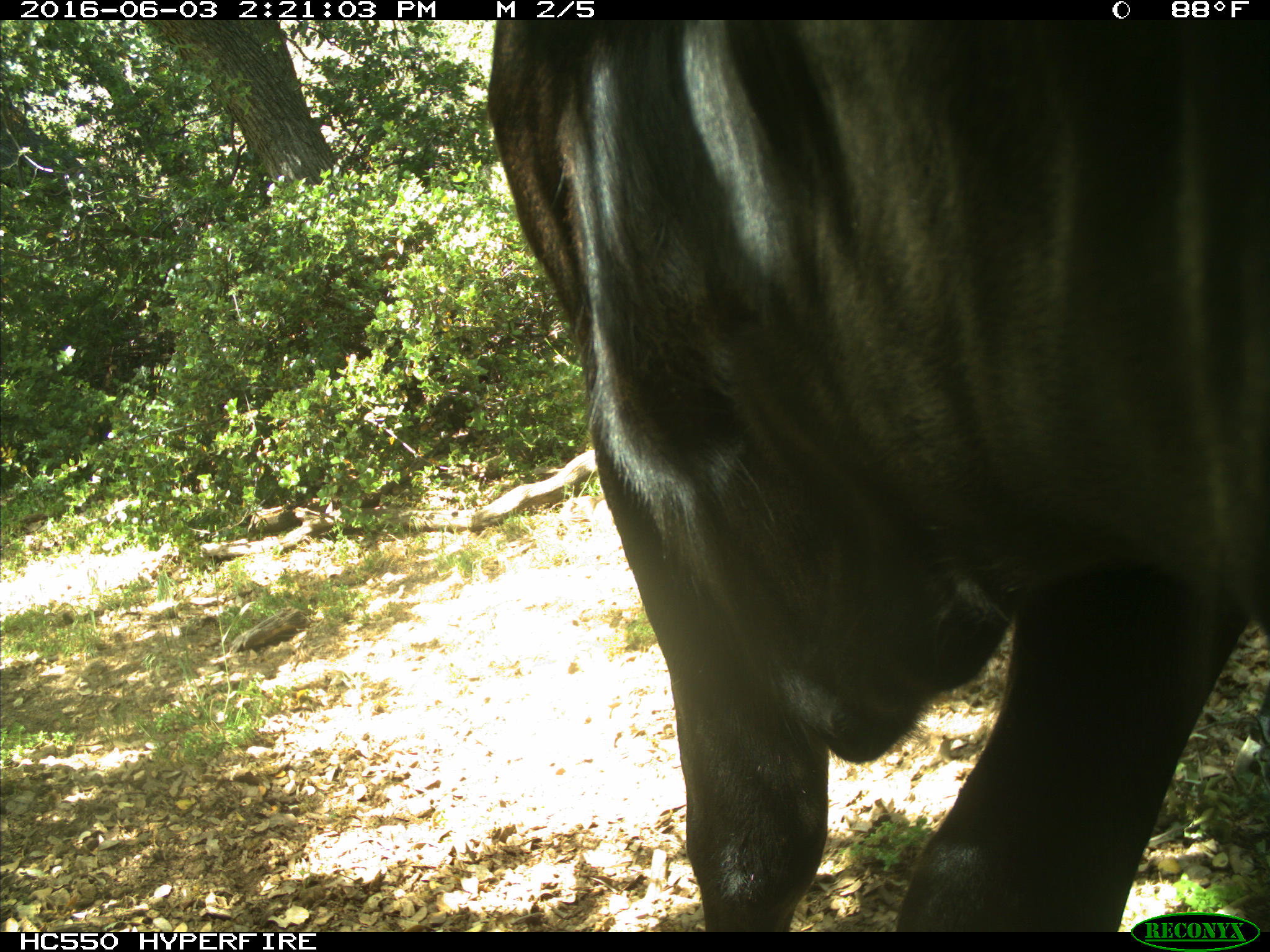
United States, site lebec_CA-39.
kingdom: Animalia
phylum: Chordata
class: Mammalia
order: Artiodactyla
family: Bovidae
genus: Bos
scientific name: Bos taurus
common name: domestic cow